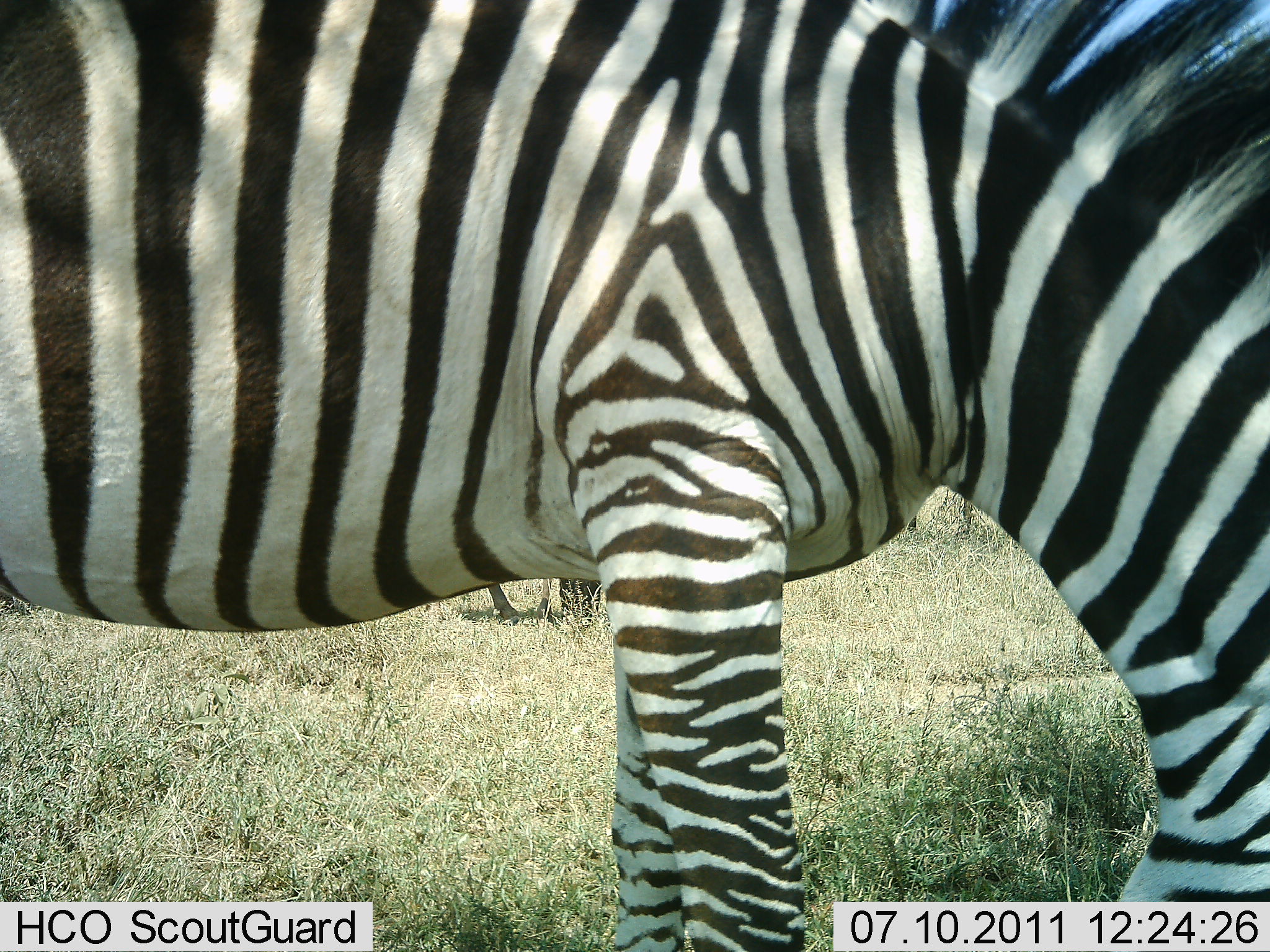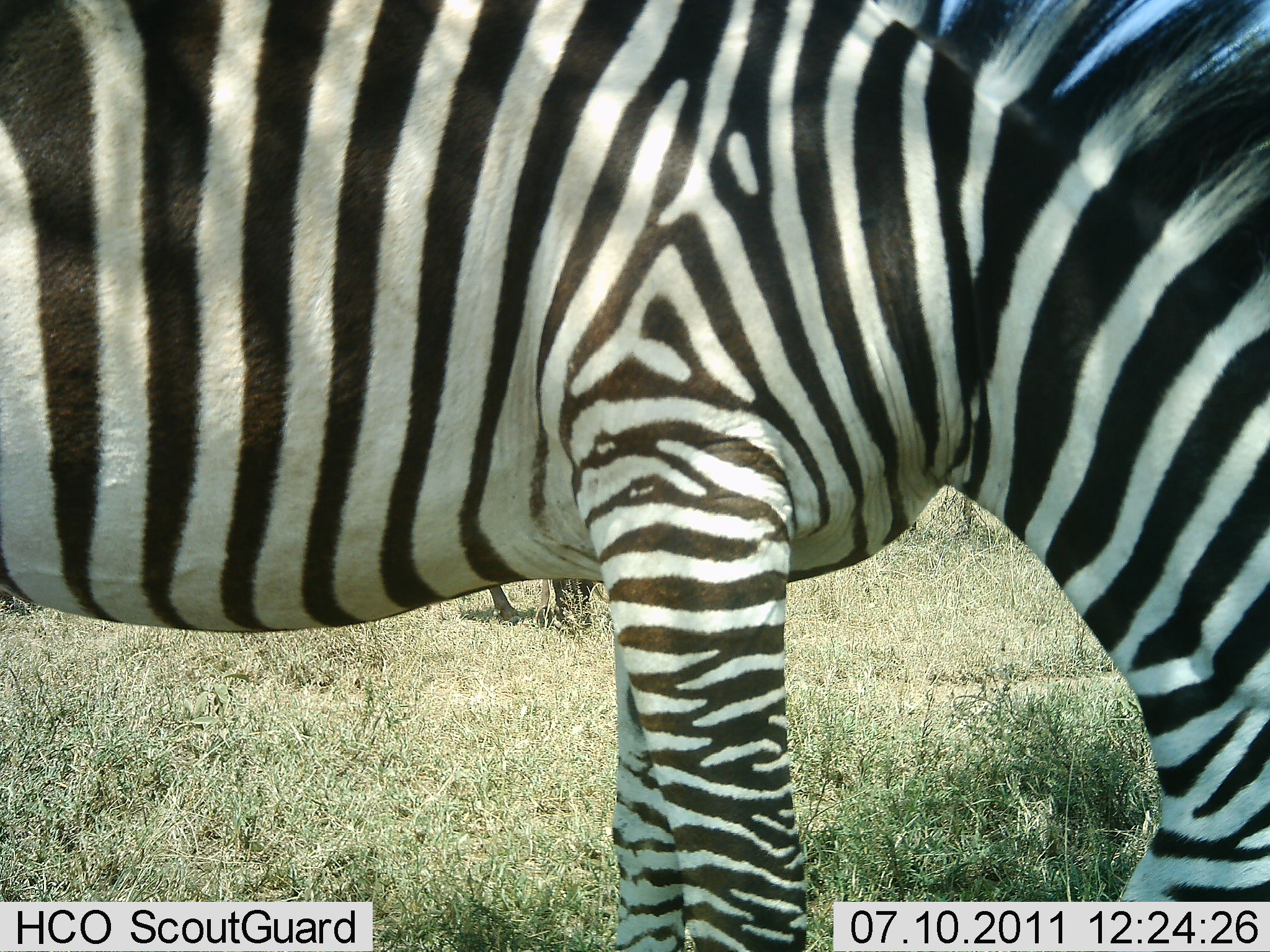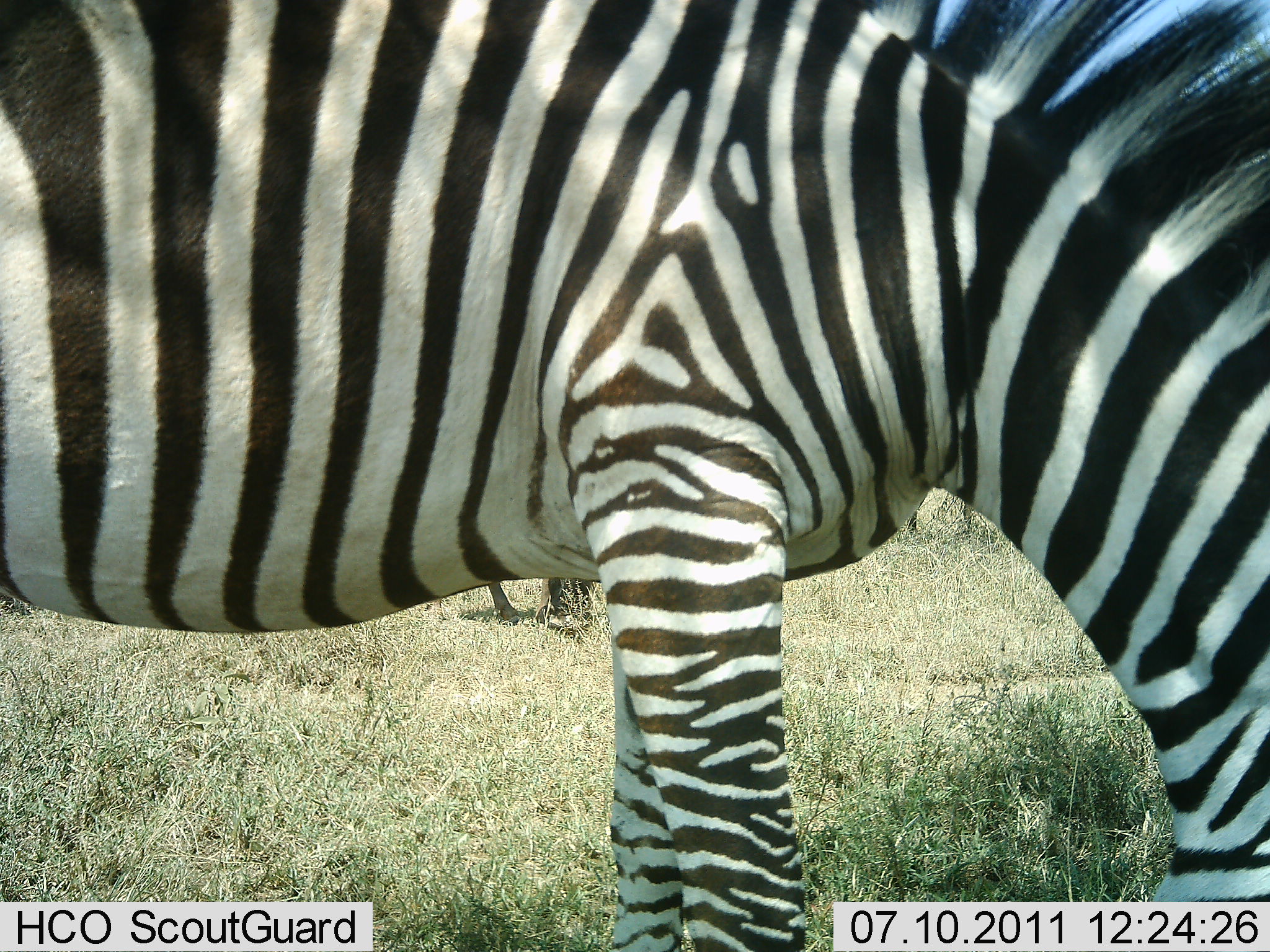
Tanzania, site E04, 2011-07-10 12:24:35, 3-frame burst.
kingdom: Animalia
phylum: Chordata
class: Mammalia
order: Perissodactyla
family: Equidae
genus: Equus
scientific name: Equus quagga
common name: plains zebra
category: zebra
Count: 2.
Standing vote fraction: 30%.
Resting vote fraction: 0%.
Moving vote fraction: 10%.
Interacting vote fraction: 0%.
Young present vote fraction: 0%.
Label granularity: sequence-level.